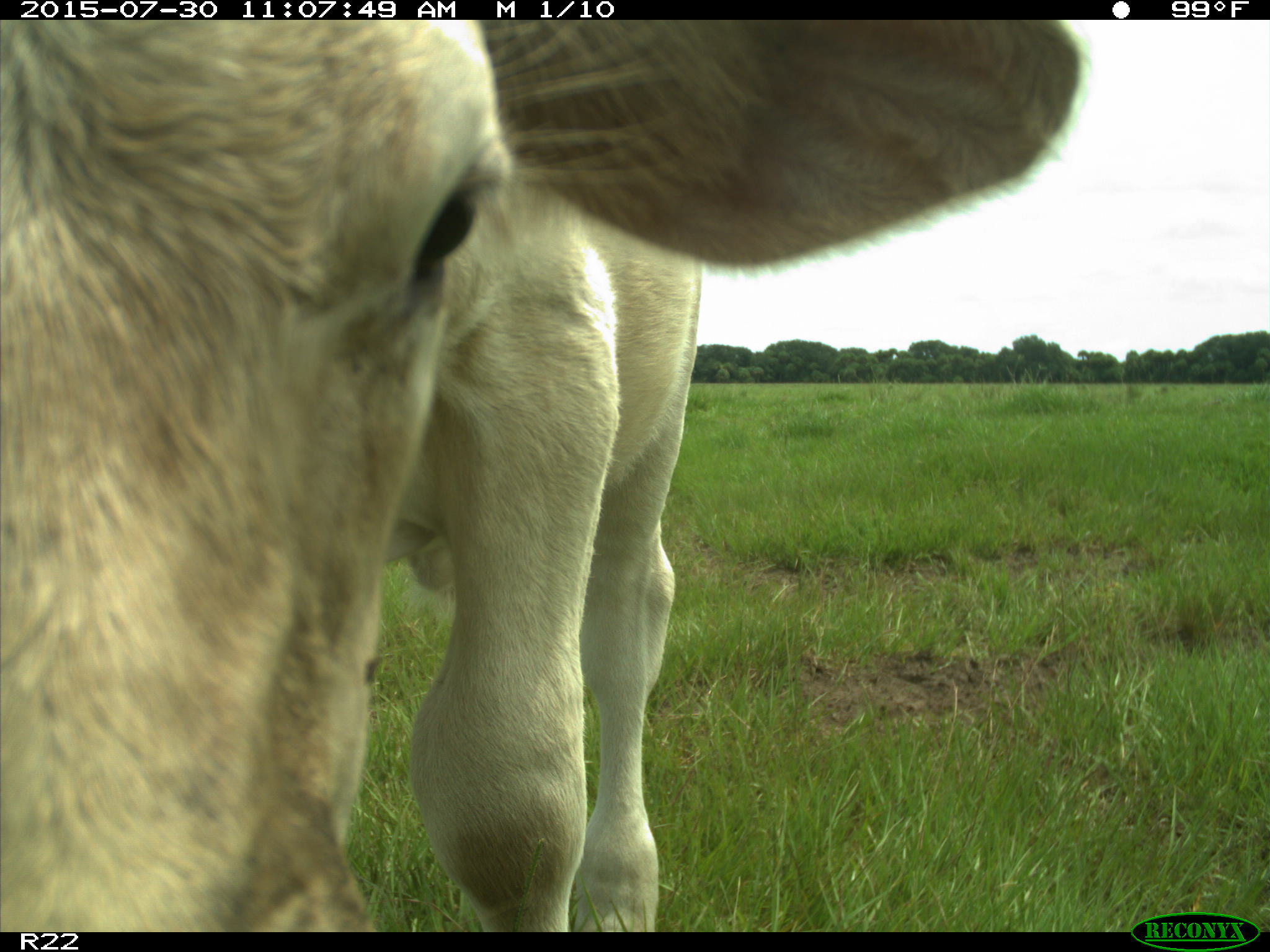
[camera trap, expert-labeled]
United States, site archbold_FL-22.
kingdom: Animalia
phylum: Chordata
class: Mammalia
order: Artiodactyla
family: Bovidae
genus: Bos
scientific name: Bos taurus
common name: domestic cow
Bos taurus (domestic cow).